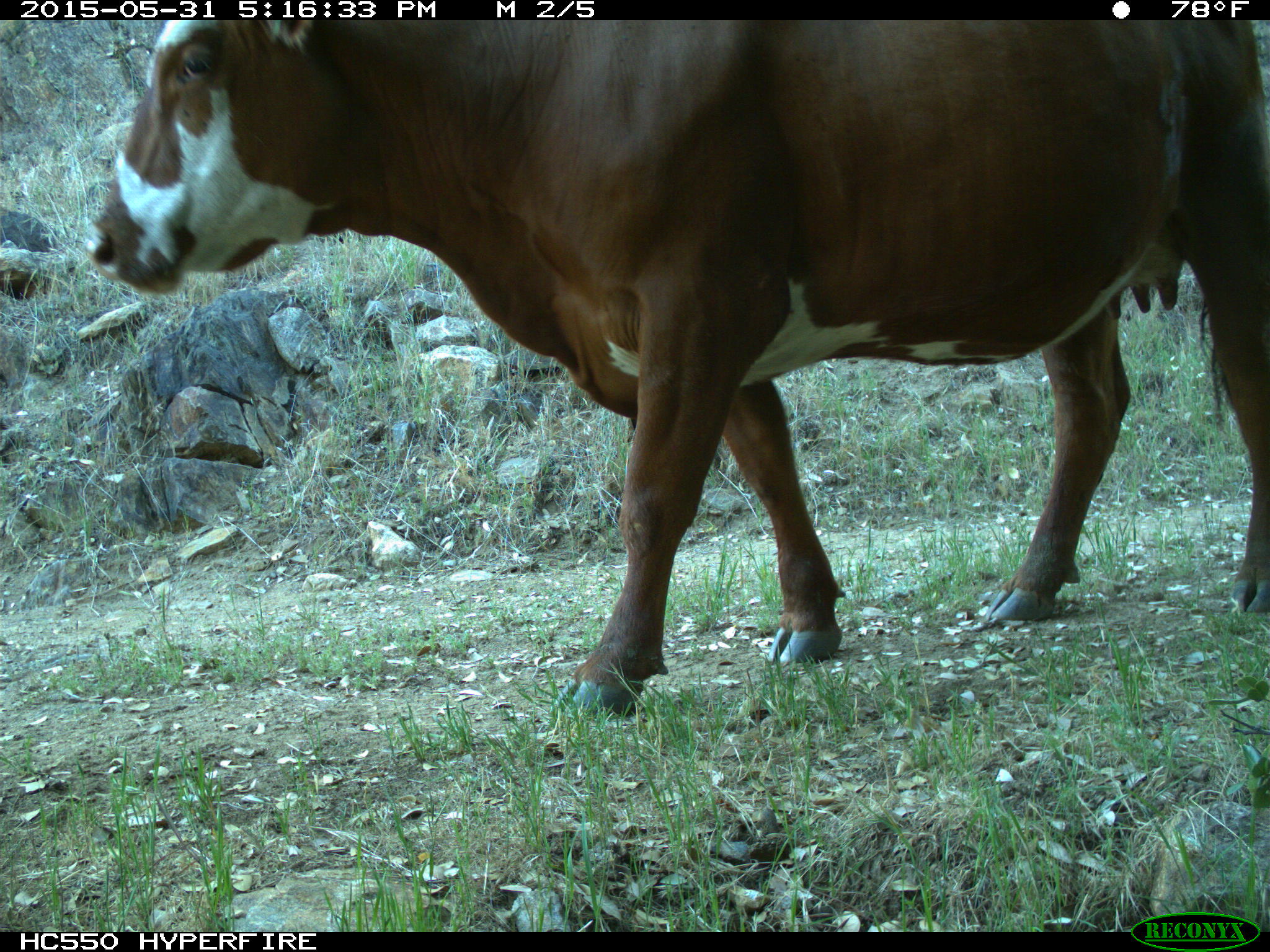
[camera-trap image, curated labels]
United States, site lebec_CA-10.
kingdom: Animalia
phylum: Chordata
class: Mammalia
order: Artiodactyla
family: Bovidae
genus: Bos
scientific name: Bos taurus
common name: domestic cow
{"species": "Bos taurus (domestic cow)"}